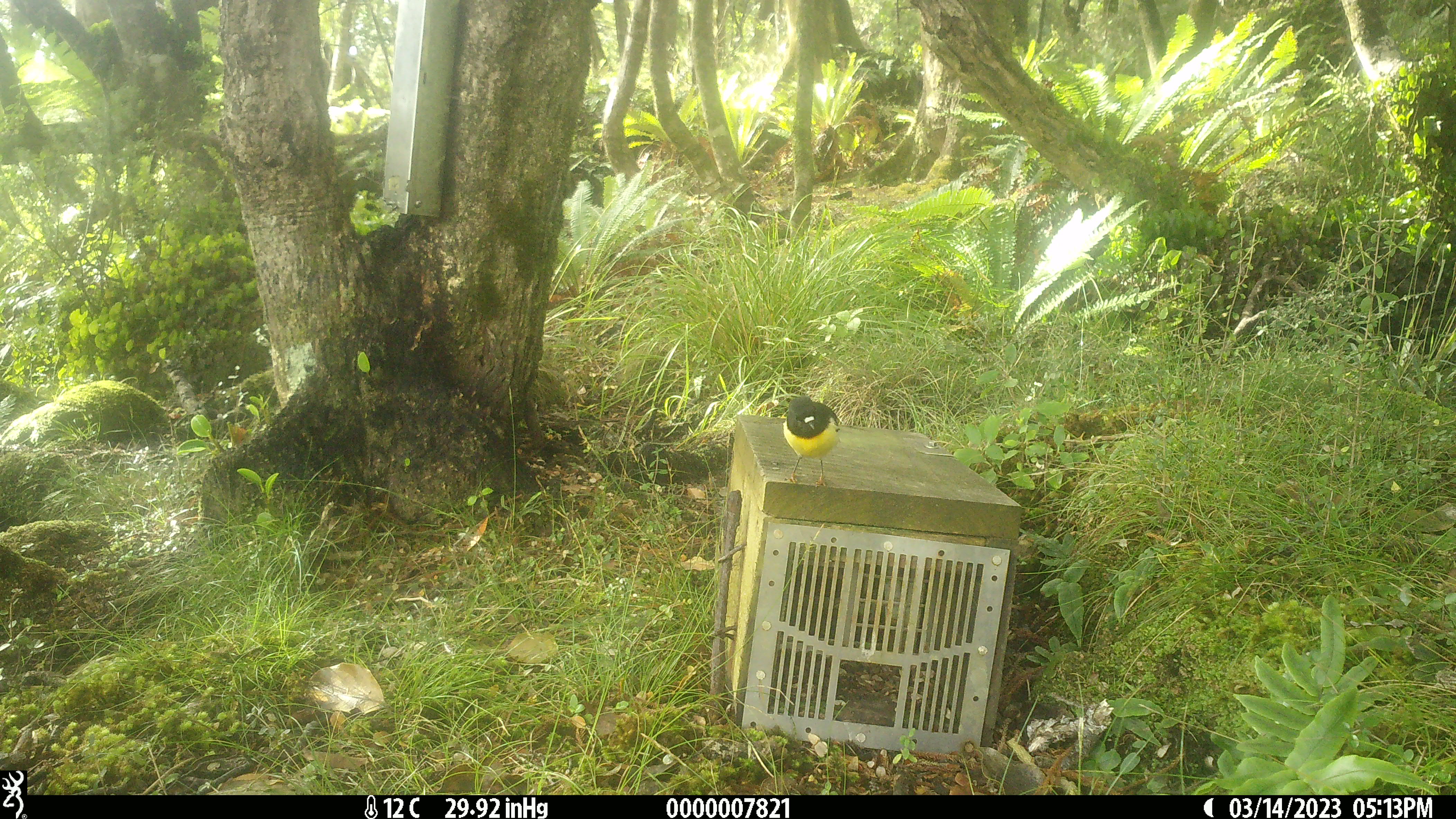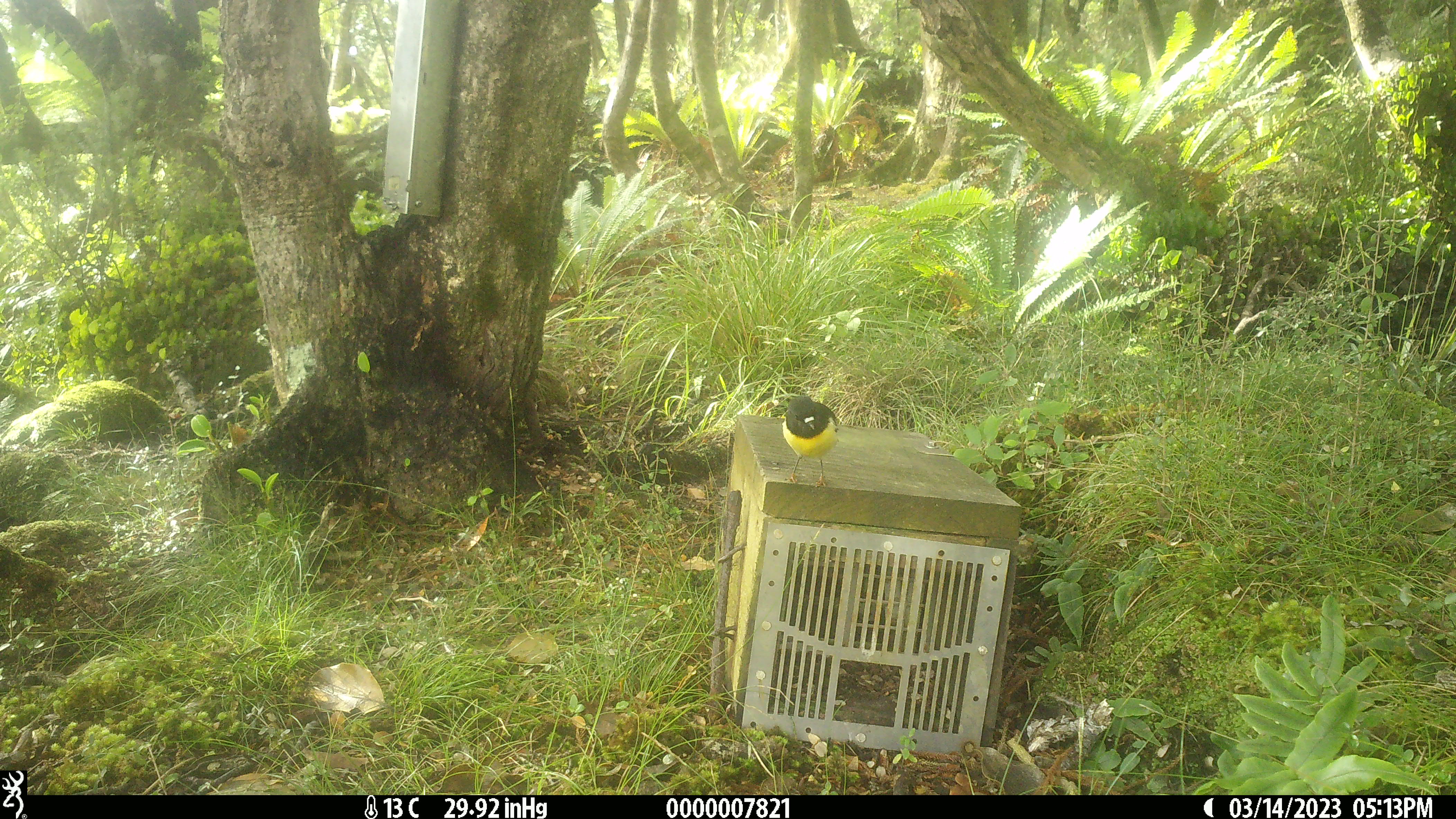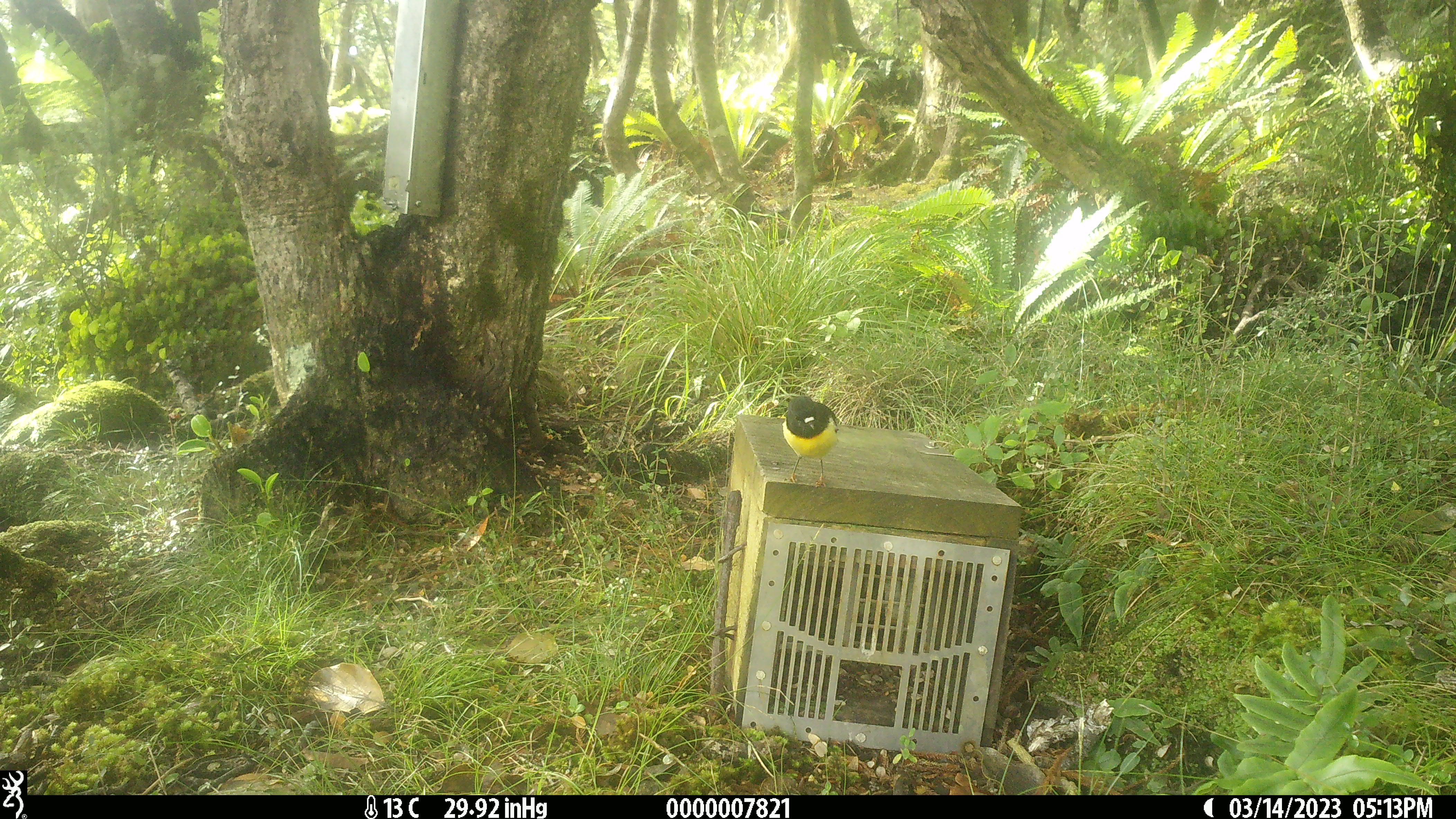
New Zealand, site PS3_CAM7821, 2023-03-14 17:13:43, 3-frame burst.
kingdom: Animalia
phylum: Chordata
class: Aves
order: Passeriformes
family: Petroicidae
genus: Petroica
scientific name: Petroica macrocephala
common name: tomtit